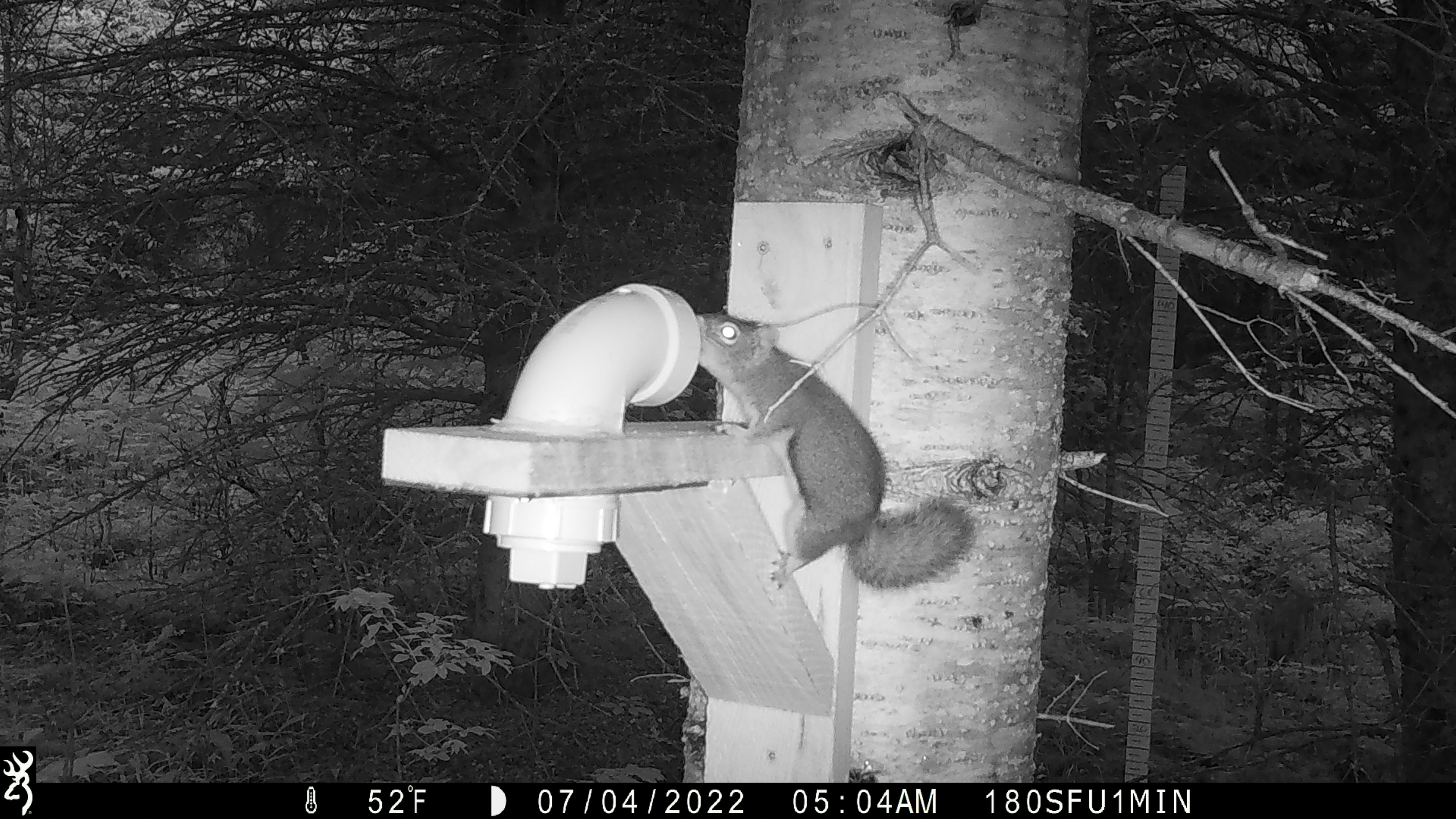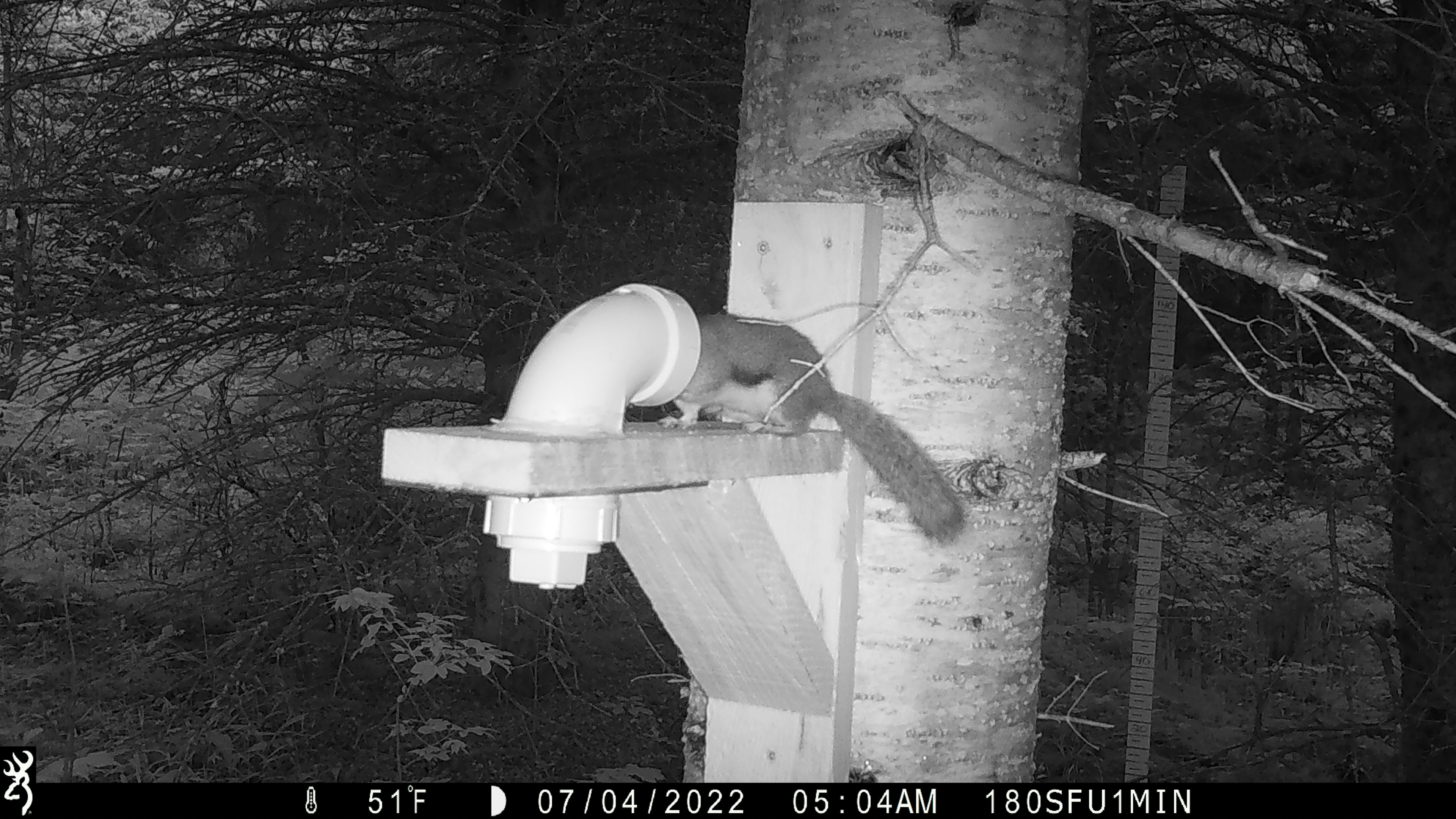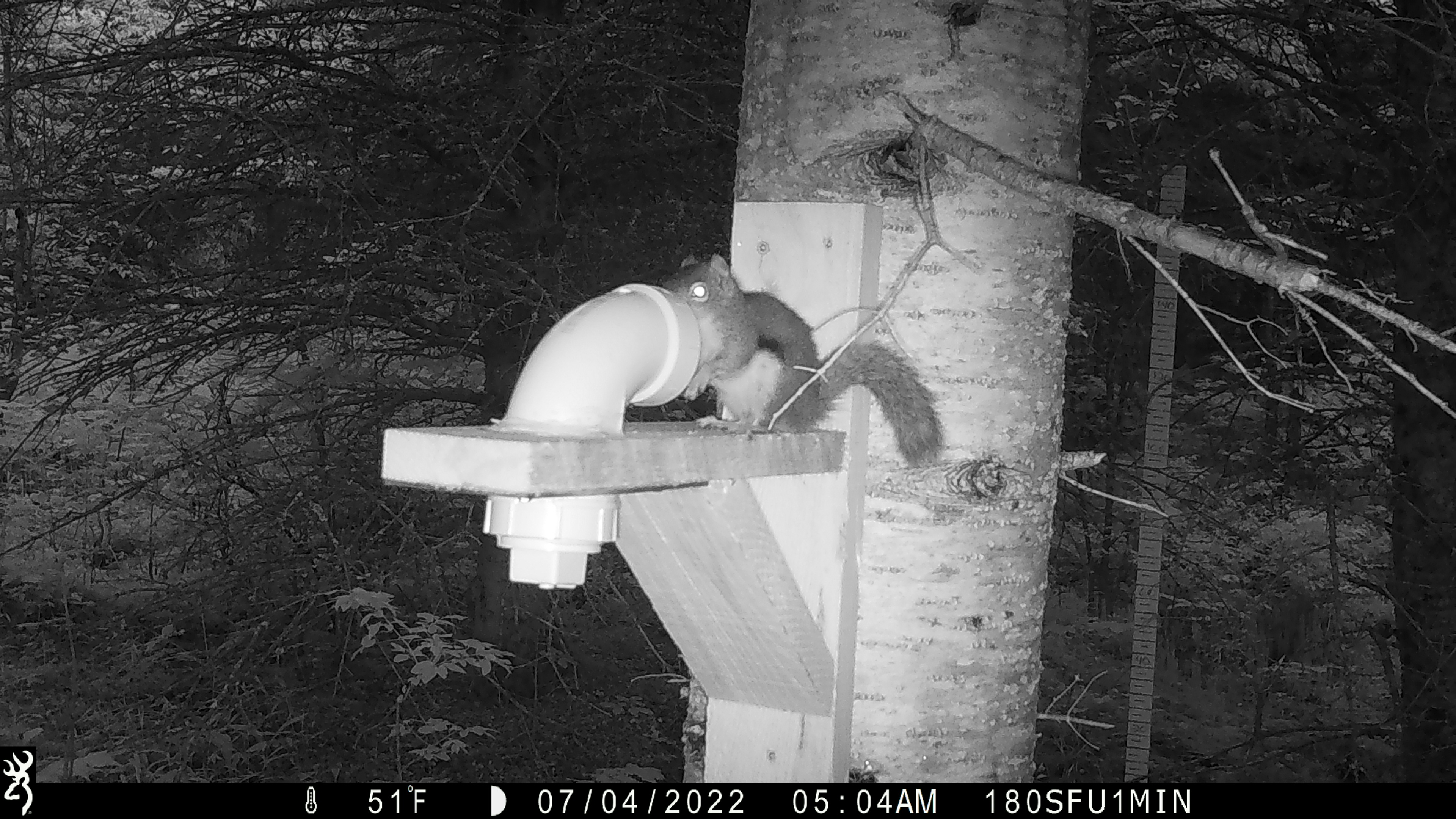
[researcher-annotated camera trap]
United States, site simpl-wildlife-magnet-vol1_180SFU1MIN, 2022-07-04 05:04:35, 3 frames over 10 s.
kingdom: Animalia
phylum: Chordata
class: Mammalia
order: Rodentia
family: Sciuridae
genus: Tamiasciurus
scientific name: Tamiasciurus hudsonicus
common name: red squirrel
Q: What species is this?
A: Red squirrel (Tamiasciurus hudsonicus).